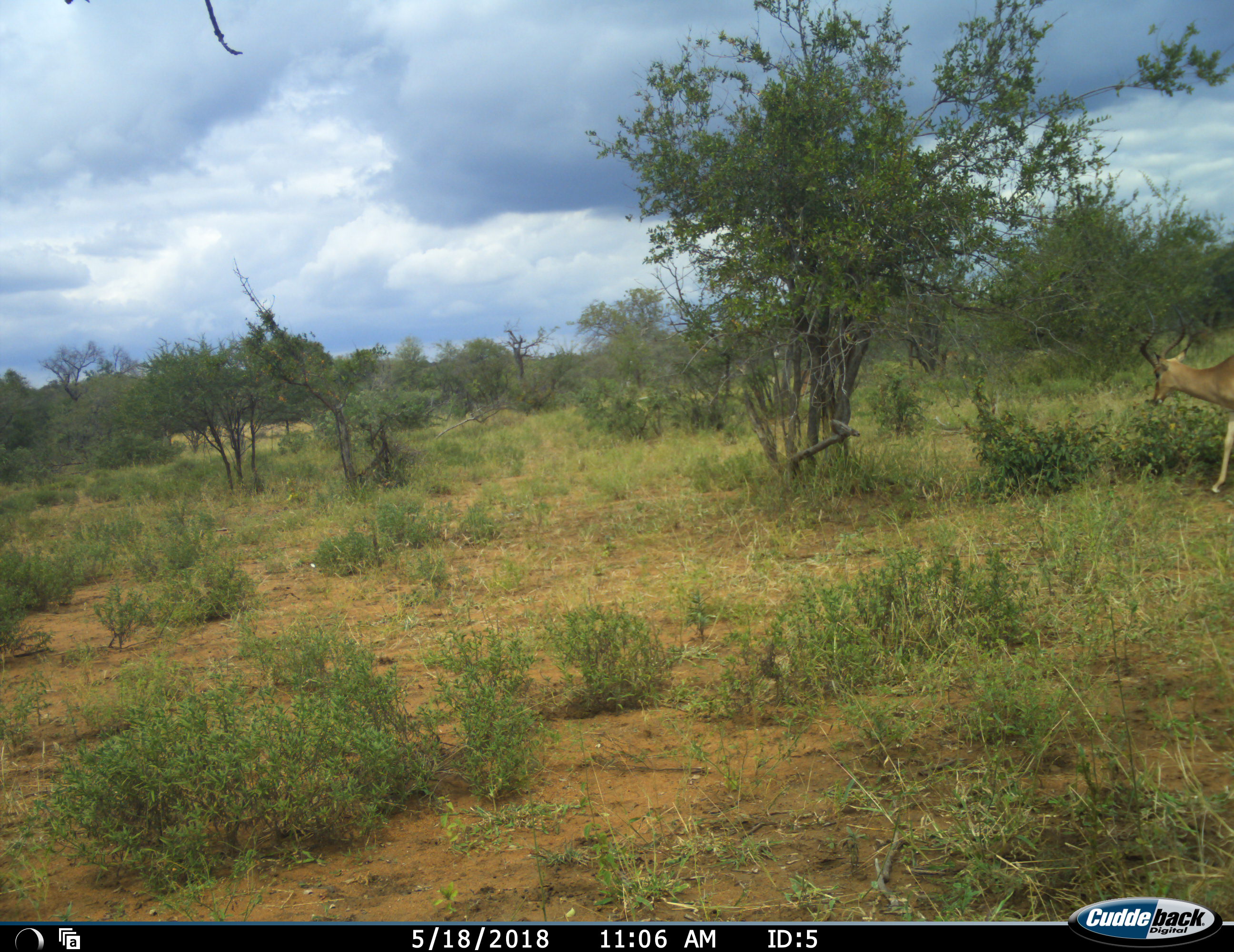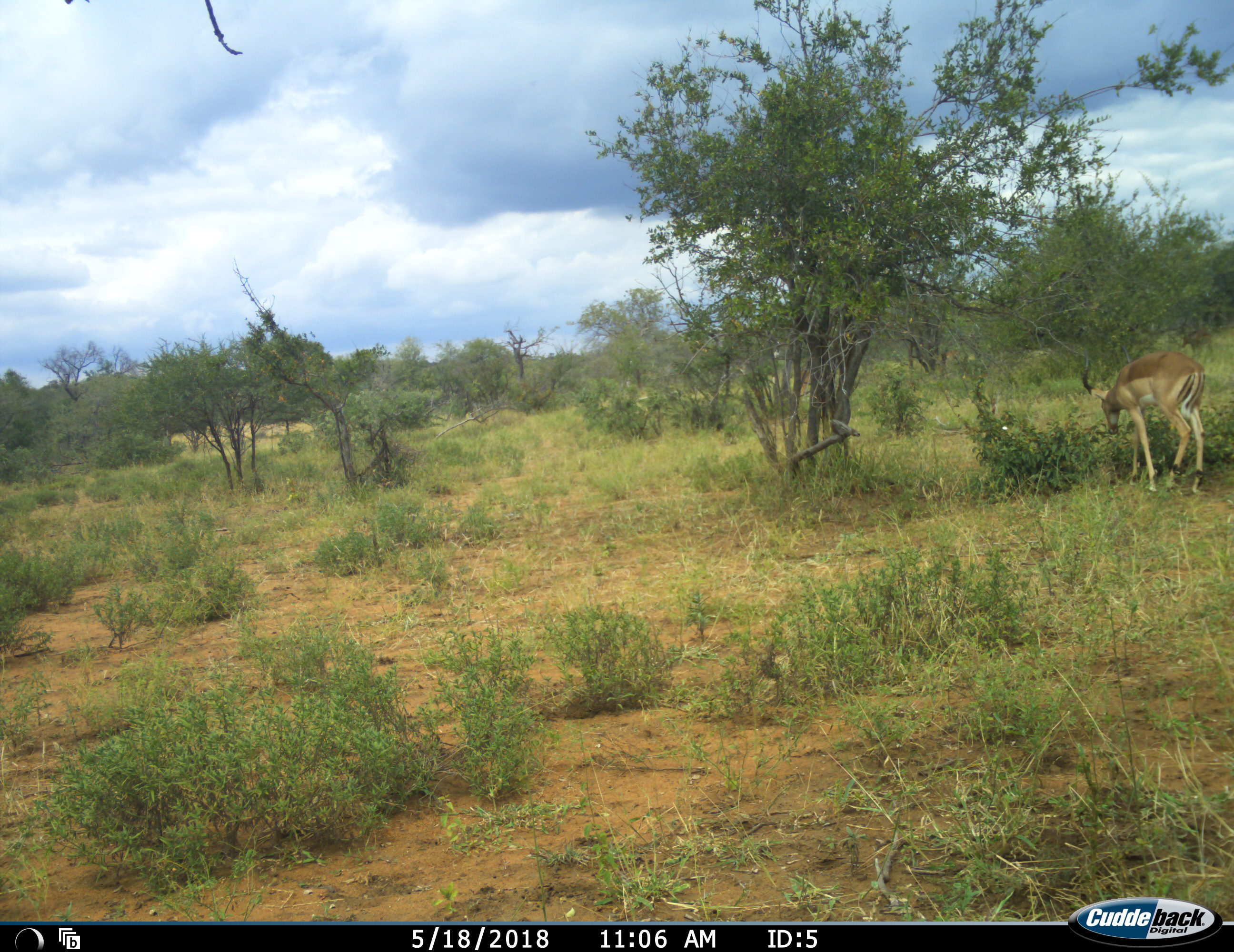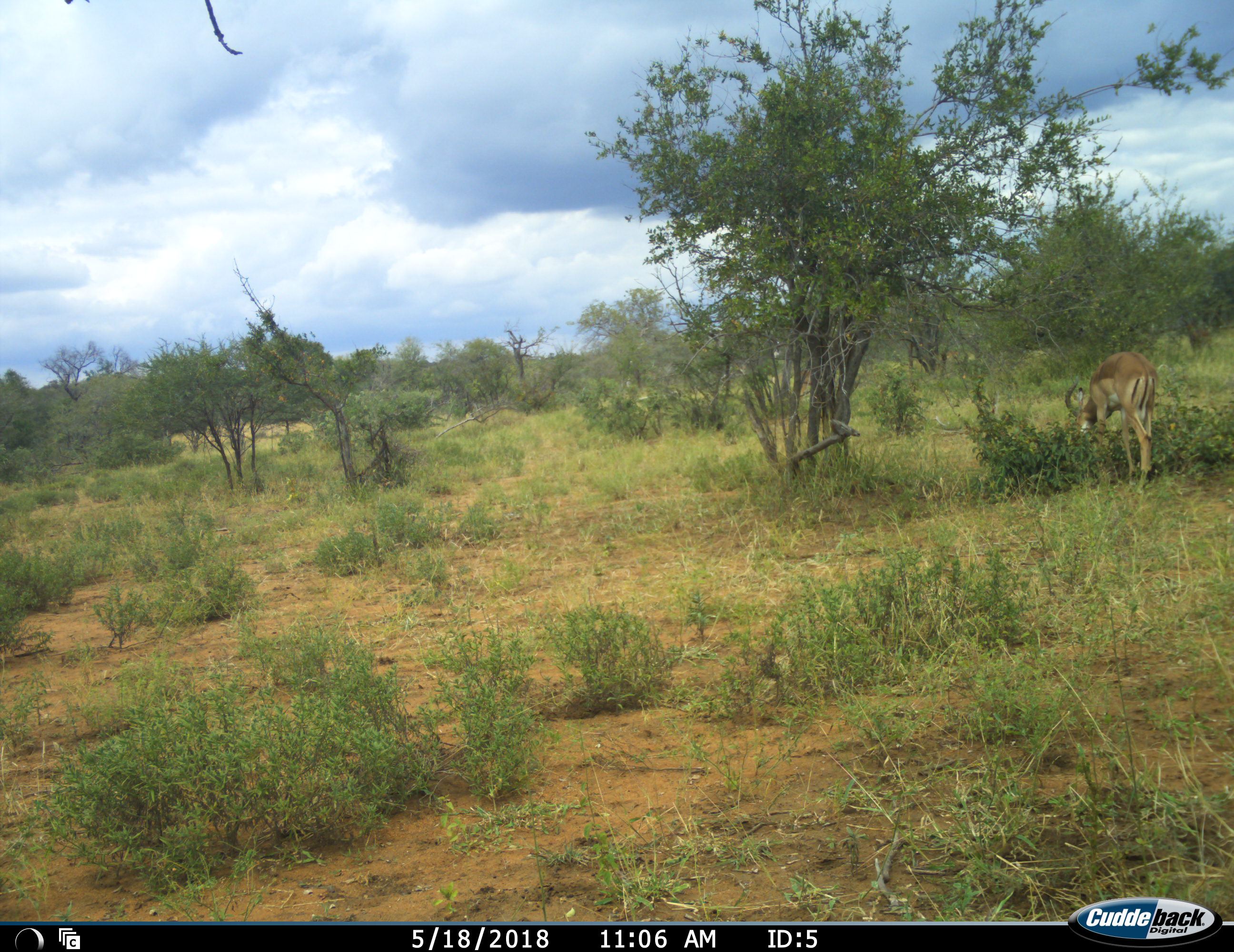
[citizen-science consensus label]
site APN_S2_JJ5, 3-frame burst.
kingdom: Animalia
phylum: Chordata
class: Mammalia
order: Artiodactyla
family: Bovidae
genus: Aepyceros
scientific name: Aepyceros melampus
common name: impala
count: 1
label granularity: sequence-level